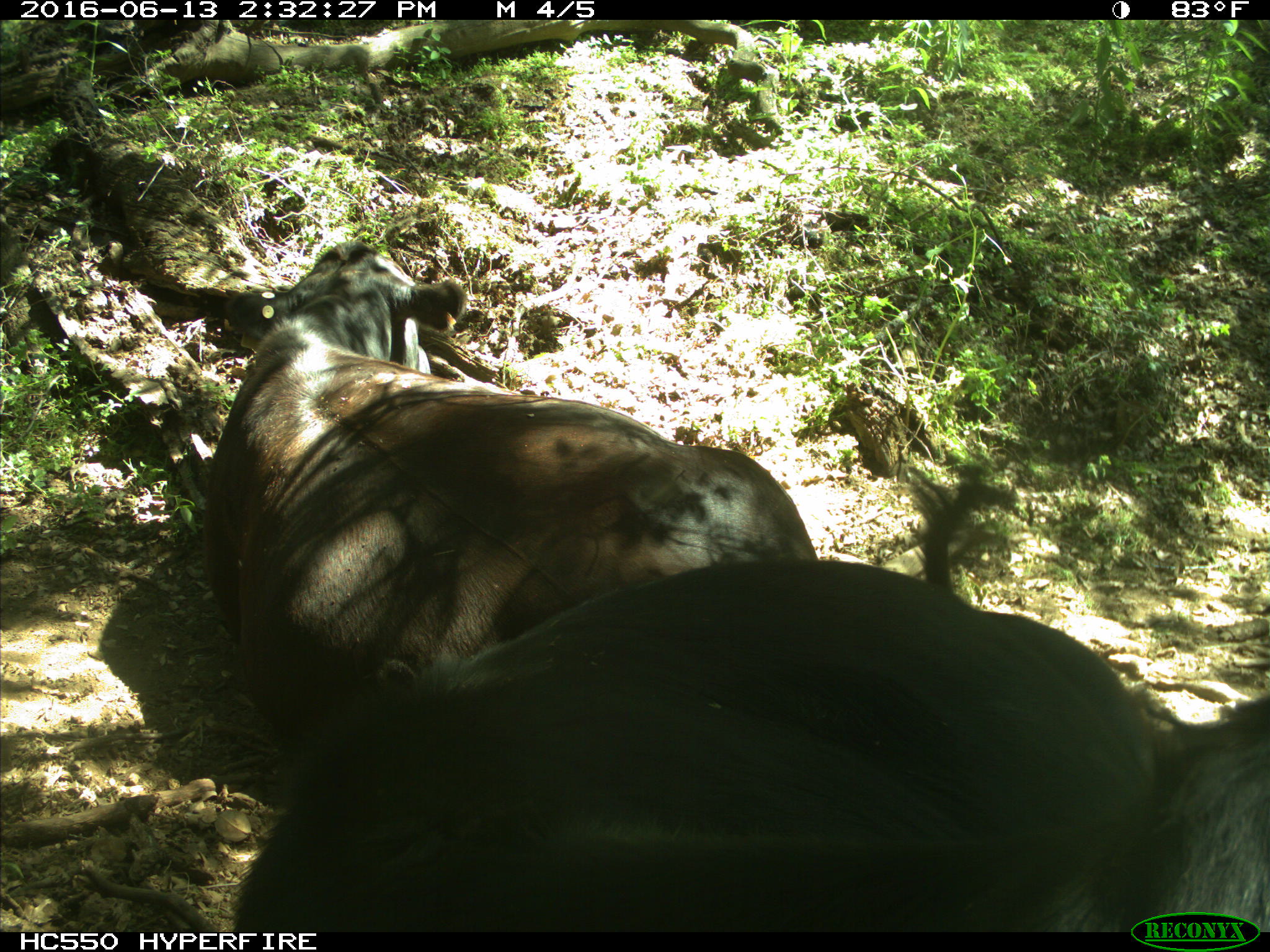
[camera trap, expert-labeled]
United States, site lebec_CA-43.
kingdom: Animalia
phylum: Chordata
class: Mammalia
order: Artiodactyla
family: Bovidae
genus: Bos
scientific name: Bos taurus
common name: domestic cow